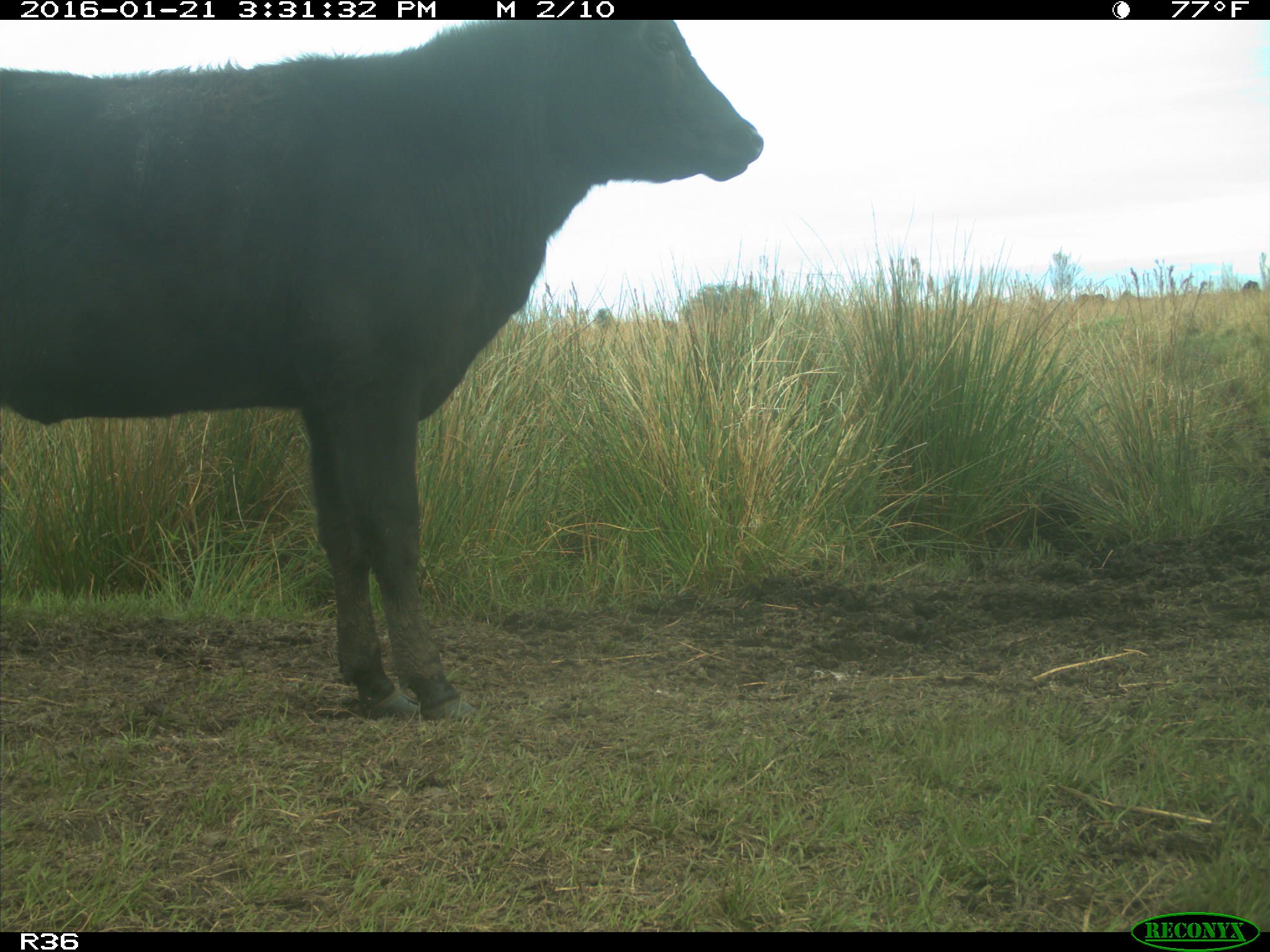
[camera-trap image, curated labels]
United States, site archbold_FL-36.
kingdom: Animalia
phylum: Chordata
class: Mammalia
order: Artiodactyla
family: Bovidae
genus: Bos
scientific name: Bos taurus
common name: domestic cow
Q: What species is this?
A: Bos taurus (domestic cow).